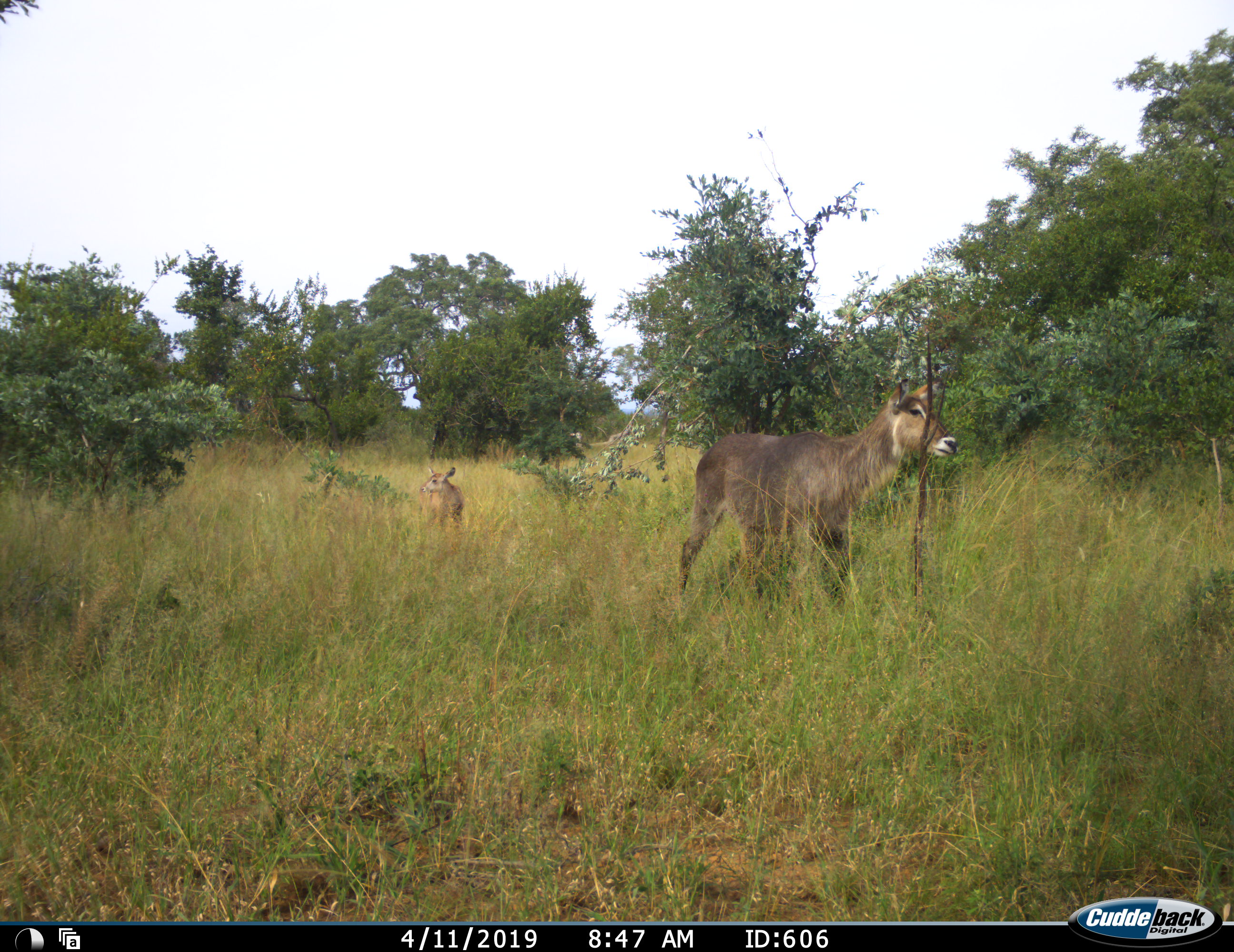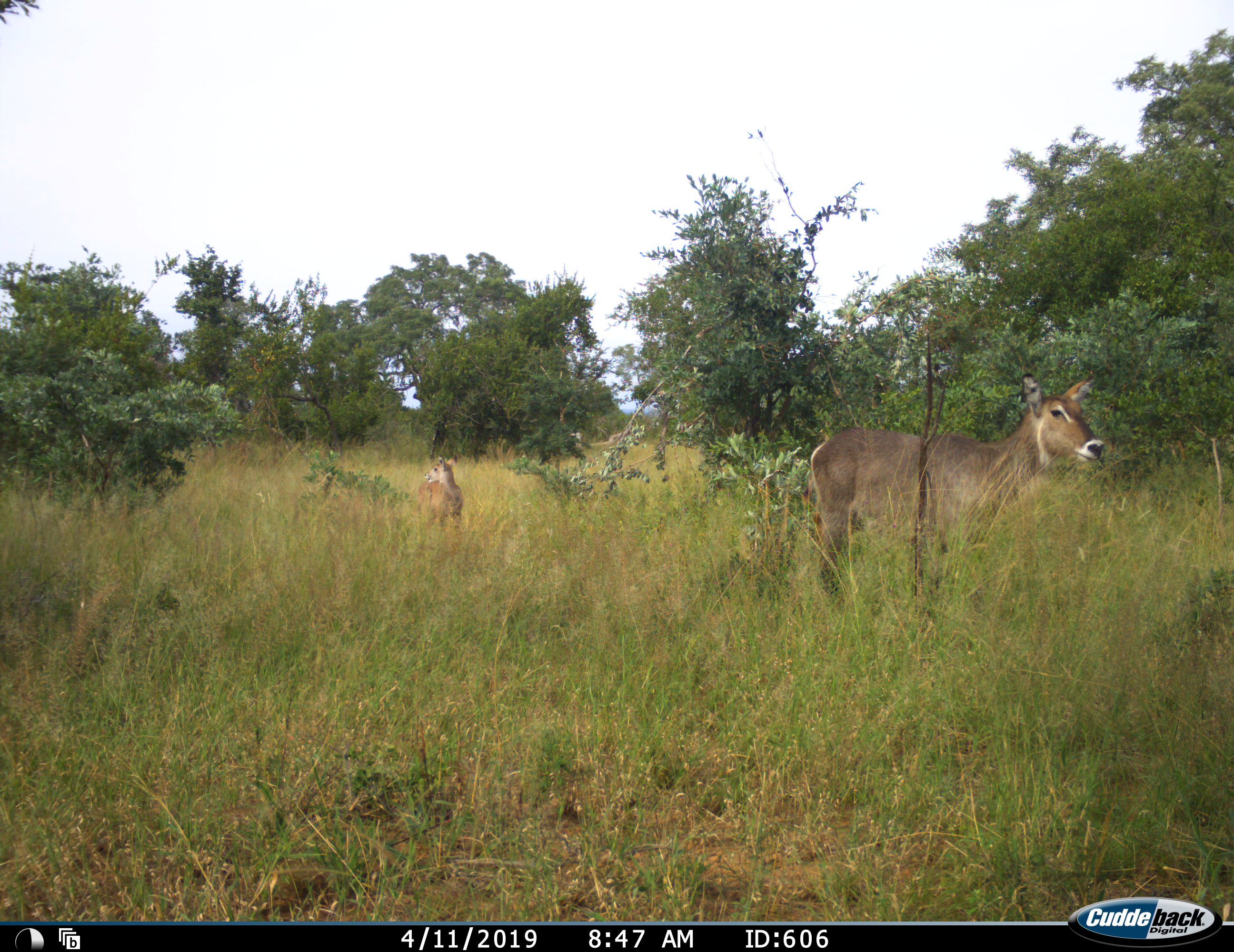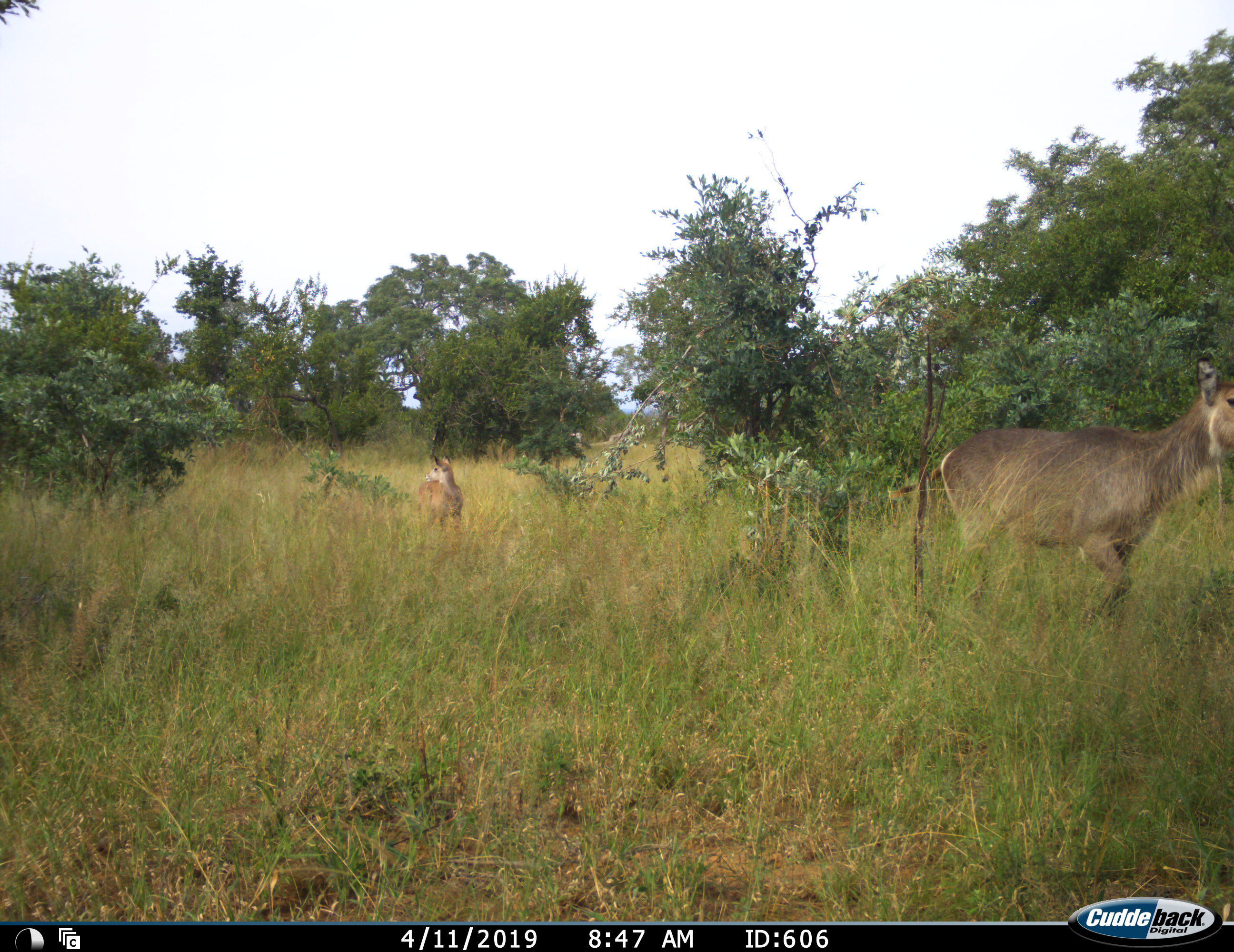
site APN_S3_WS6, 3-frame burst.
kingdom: Animalia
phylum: Chordata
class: Mammalia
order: Artiodactyla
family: Bovidae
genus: Kobus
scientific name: Kobus ellipsiprymnus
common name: waterbuck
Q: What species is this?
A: Waterbuck (Kobus ellipsiprymnus).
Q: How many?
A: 2.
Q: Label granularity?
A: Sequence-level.